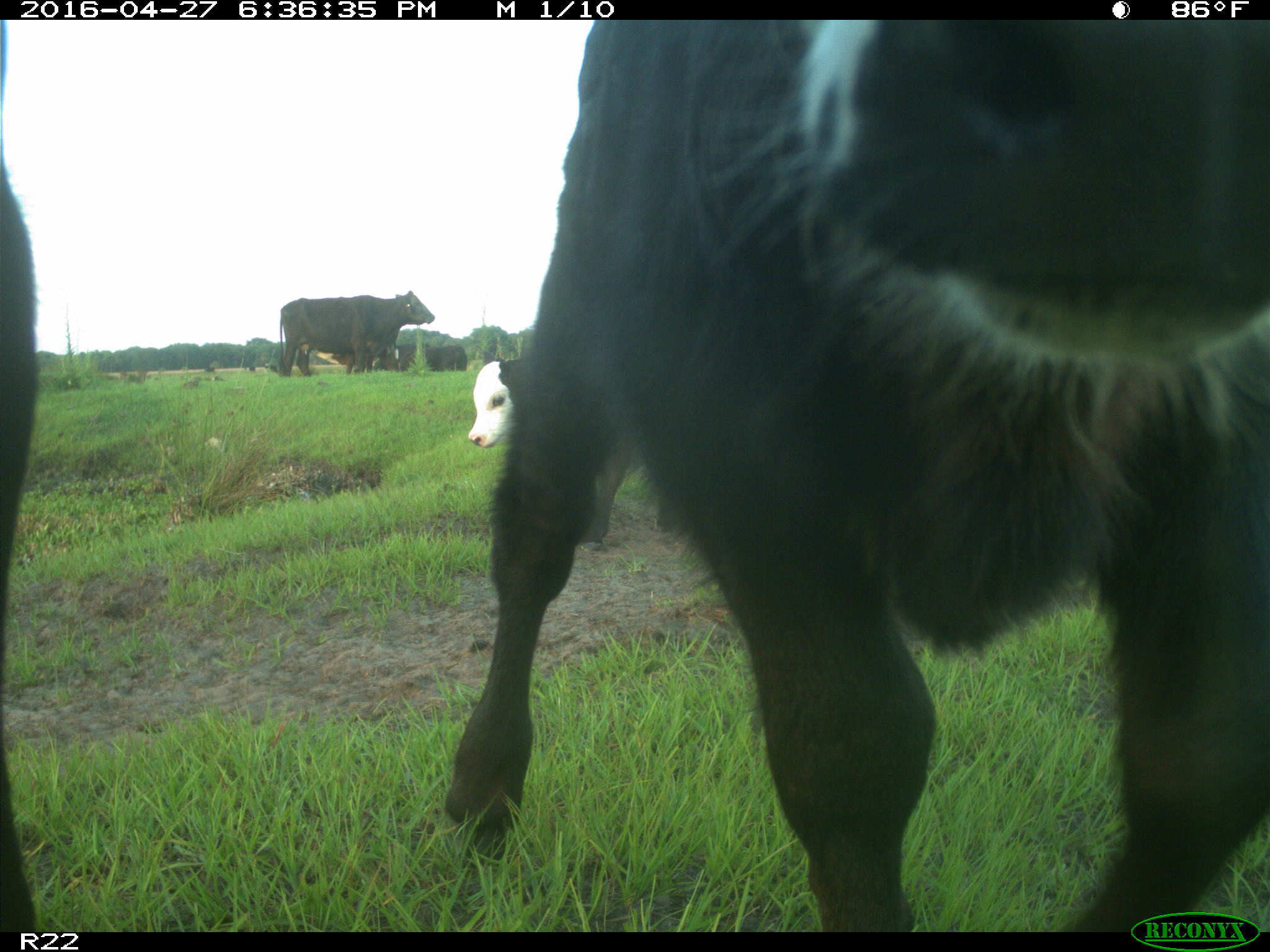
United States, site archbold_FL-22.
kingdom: Animalia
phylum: Chordata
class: Mammalia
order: Artiodactyla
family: Bovidae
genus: Bos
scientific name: Bos taurus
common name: domestic cow